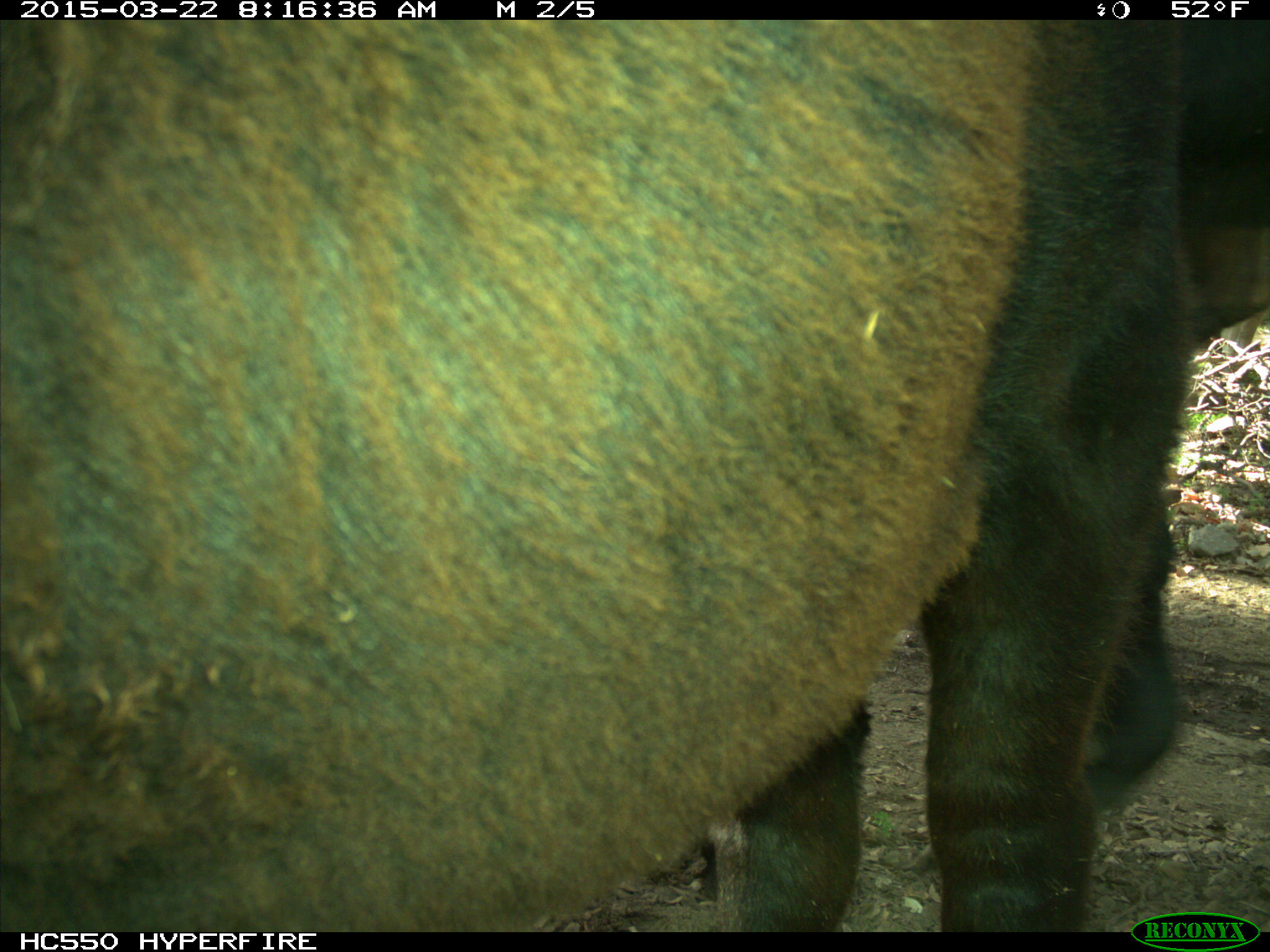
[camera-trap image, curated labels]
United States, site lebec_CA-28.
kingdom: Animalia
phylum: Chordata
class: Mammalia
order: Artiodactyla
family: Bovidae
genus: Bos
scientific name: Bos taurus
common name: domestic cow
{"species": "Bos taurus (domestic cow)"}